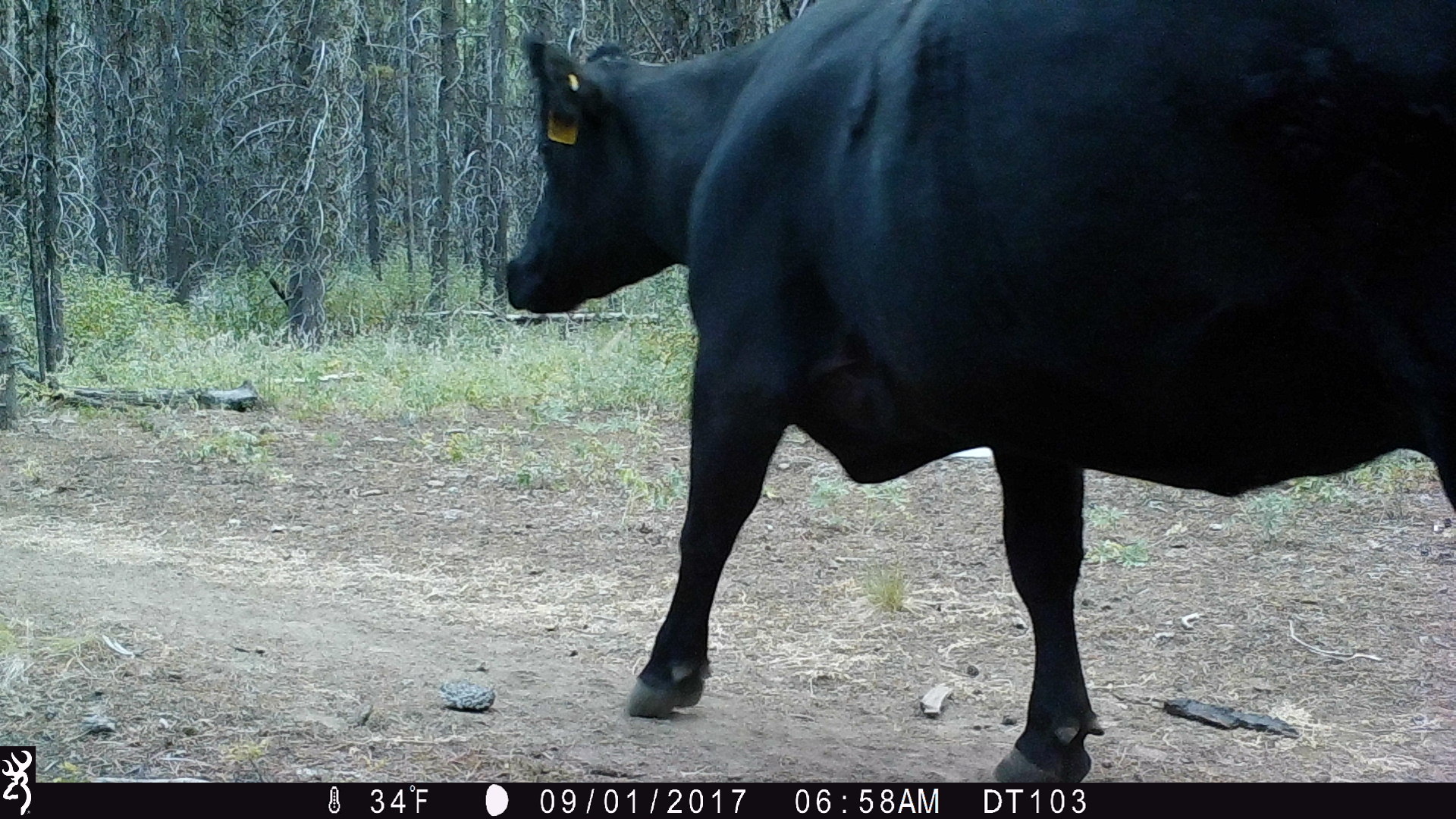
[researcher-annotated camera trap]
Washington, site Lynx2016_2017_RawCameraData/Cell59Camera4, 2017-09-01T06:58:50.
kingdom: Animalia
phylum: Chordata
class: Mammalia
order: Artiodactyla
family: Bovidae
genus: Bos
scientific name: Bos taurus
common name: domestic cattle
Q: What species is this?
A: Domestic cattle (Bos taurus).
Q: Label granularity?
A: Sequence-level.